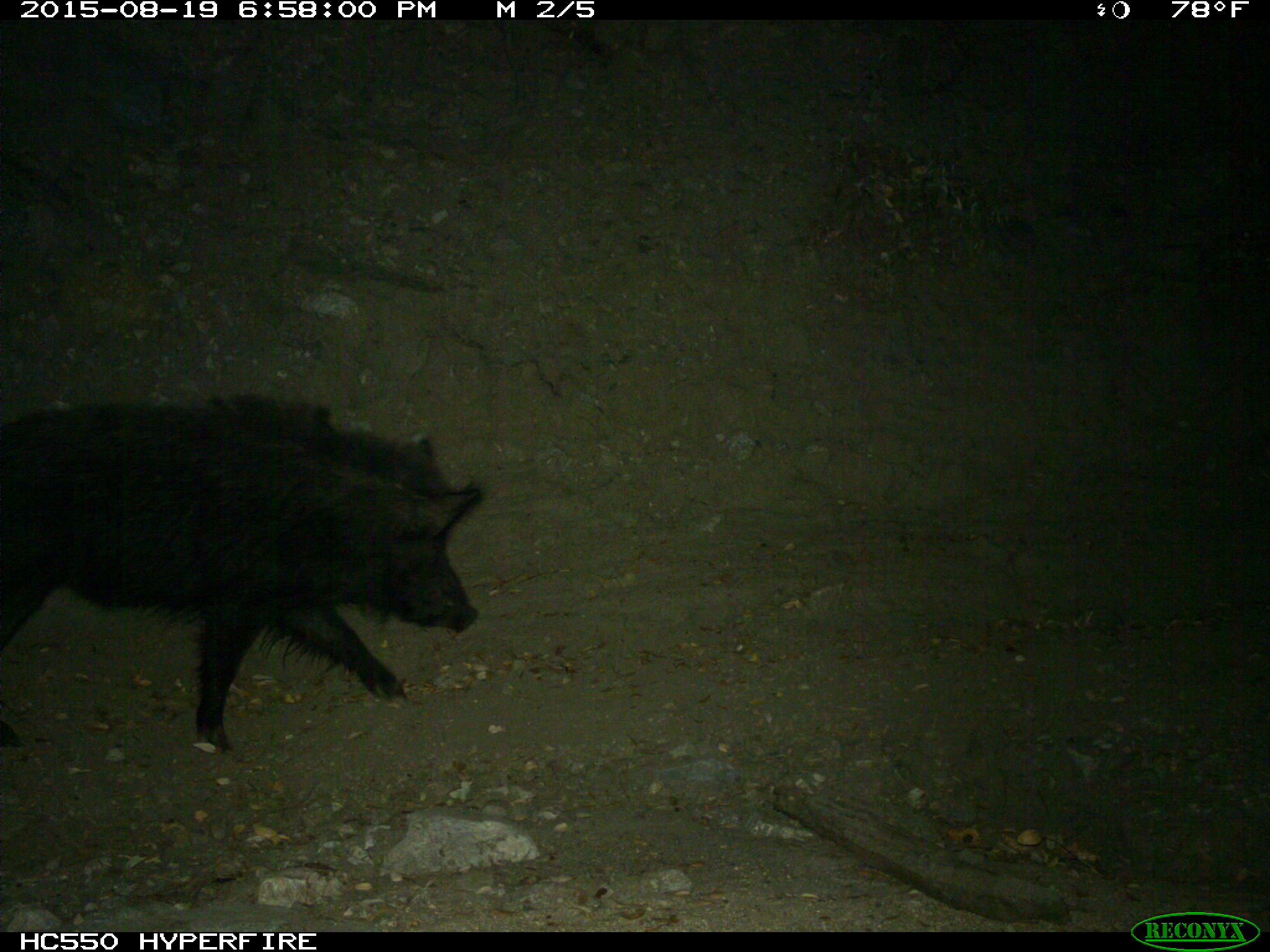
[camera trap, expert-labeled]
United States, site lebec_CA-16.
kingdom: Animalia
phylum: Chordata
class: Mammalia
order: Artiodactyla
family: Suidae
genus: Sus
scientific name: Sus scrofa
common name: wild boar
Sus scrofa (wild boar).